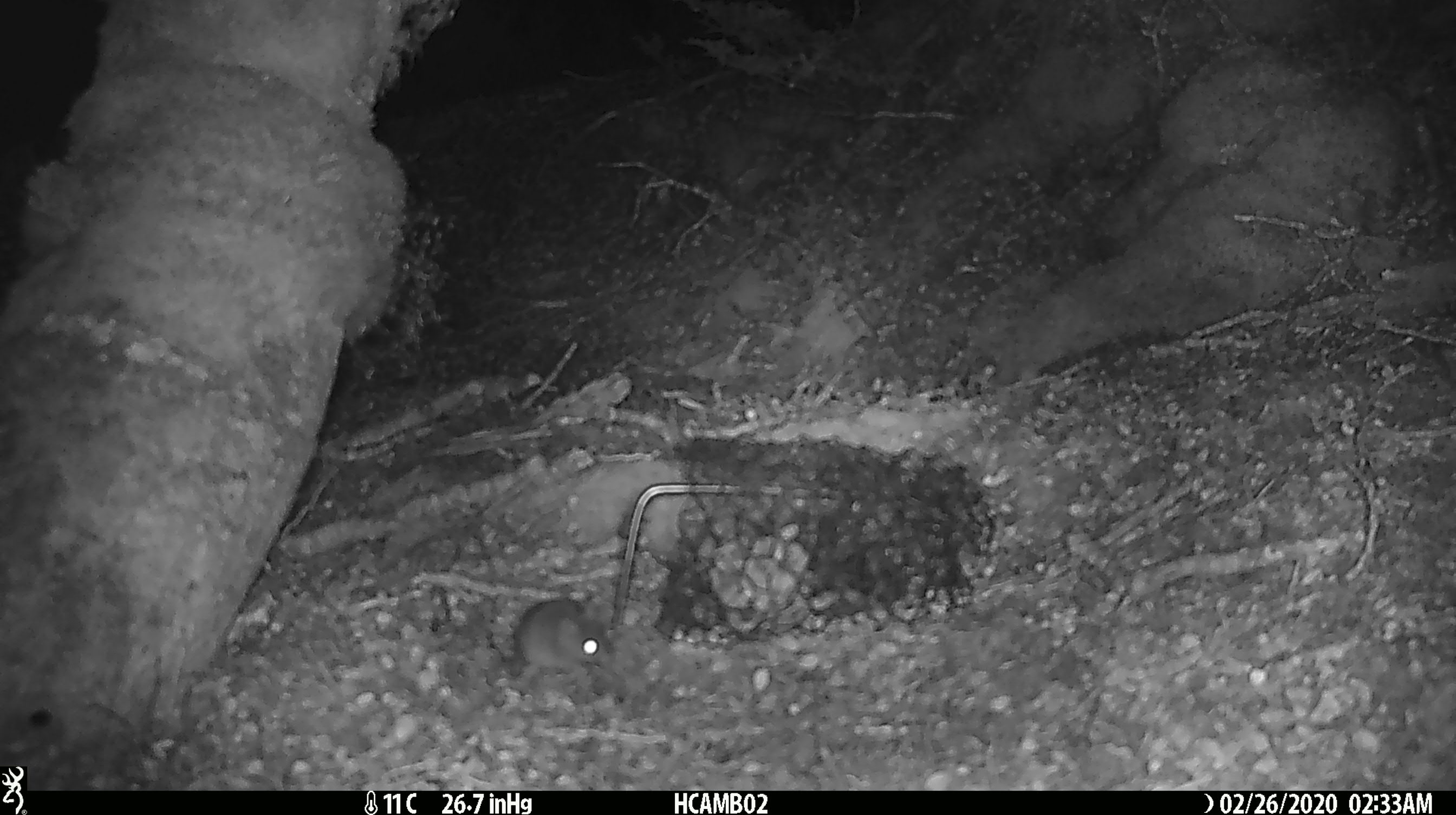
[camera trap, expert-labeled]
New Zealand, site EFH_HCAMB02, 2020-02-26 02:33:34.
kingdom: Animalia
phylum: Chordata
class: Mammalia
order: Rodentia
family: Muridae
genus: Mus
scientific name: Mus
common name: mouse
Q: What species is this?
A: Mouse (Mus).